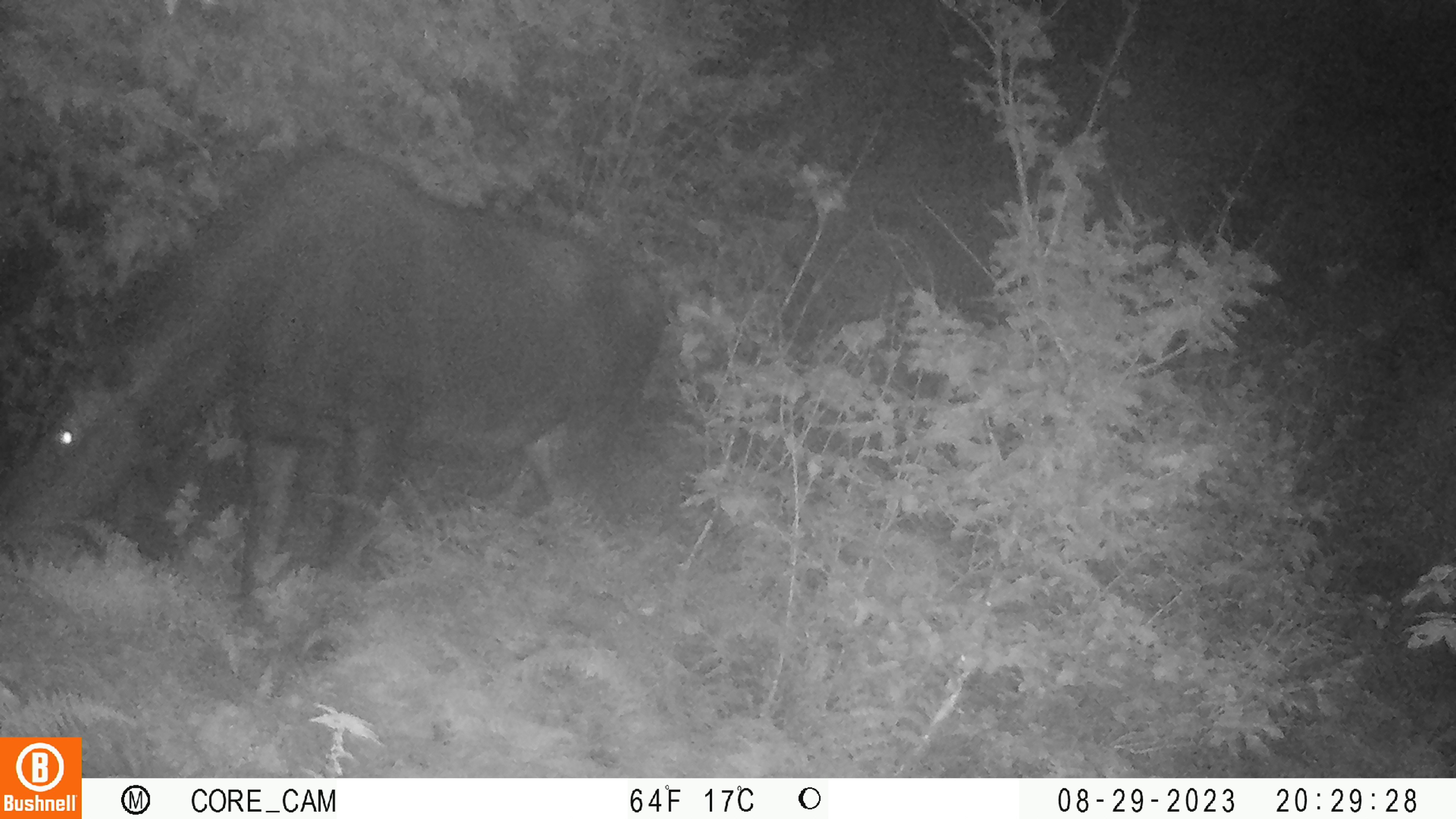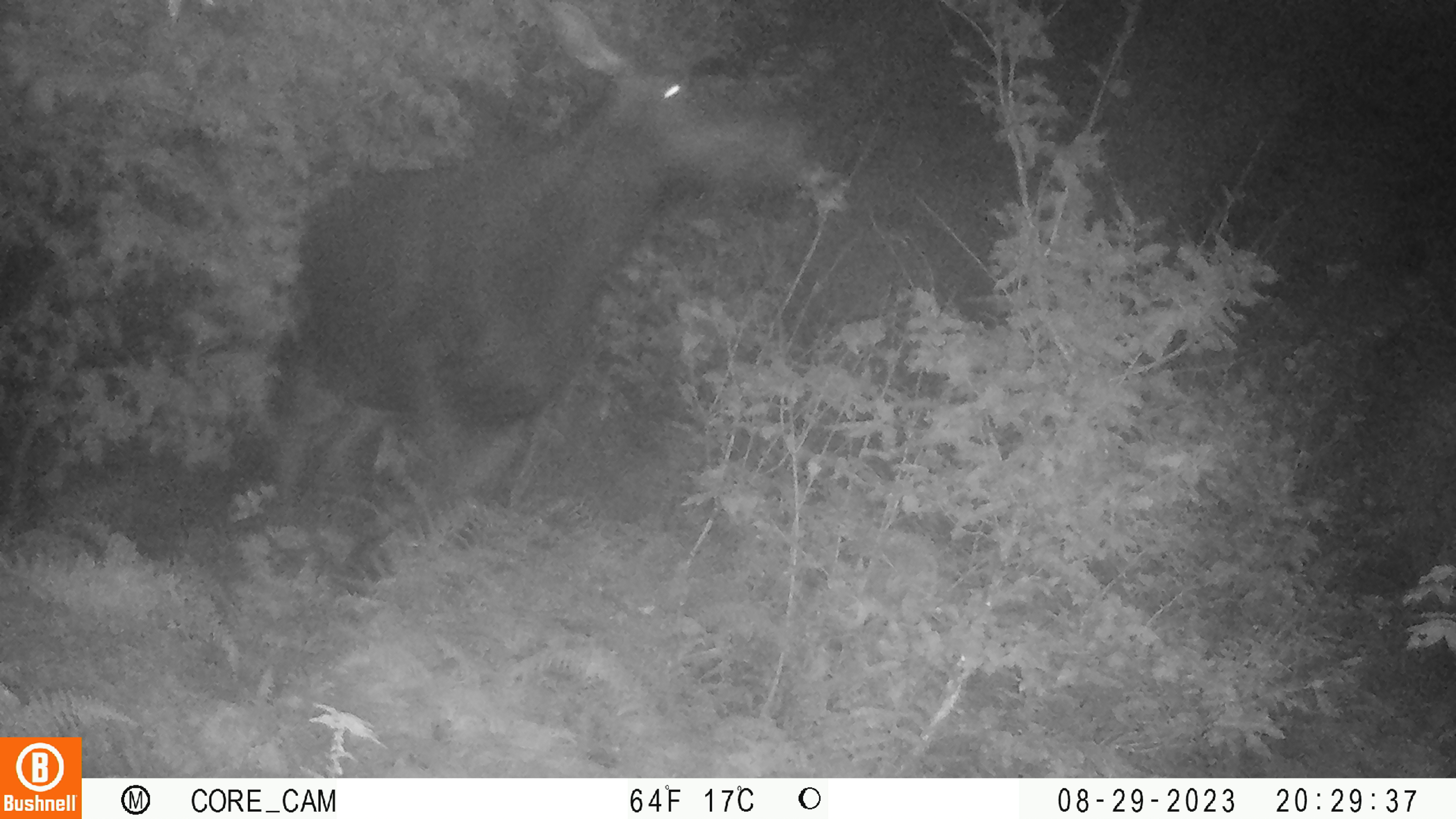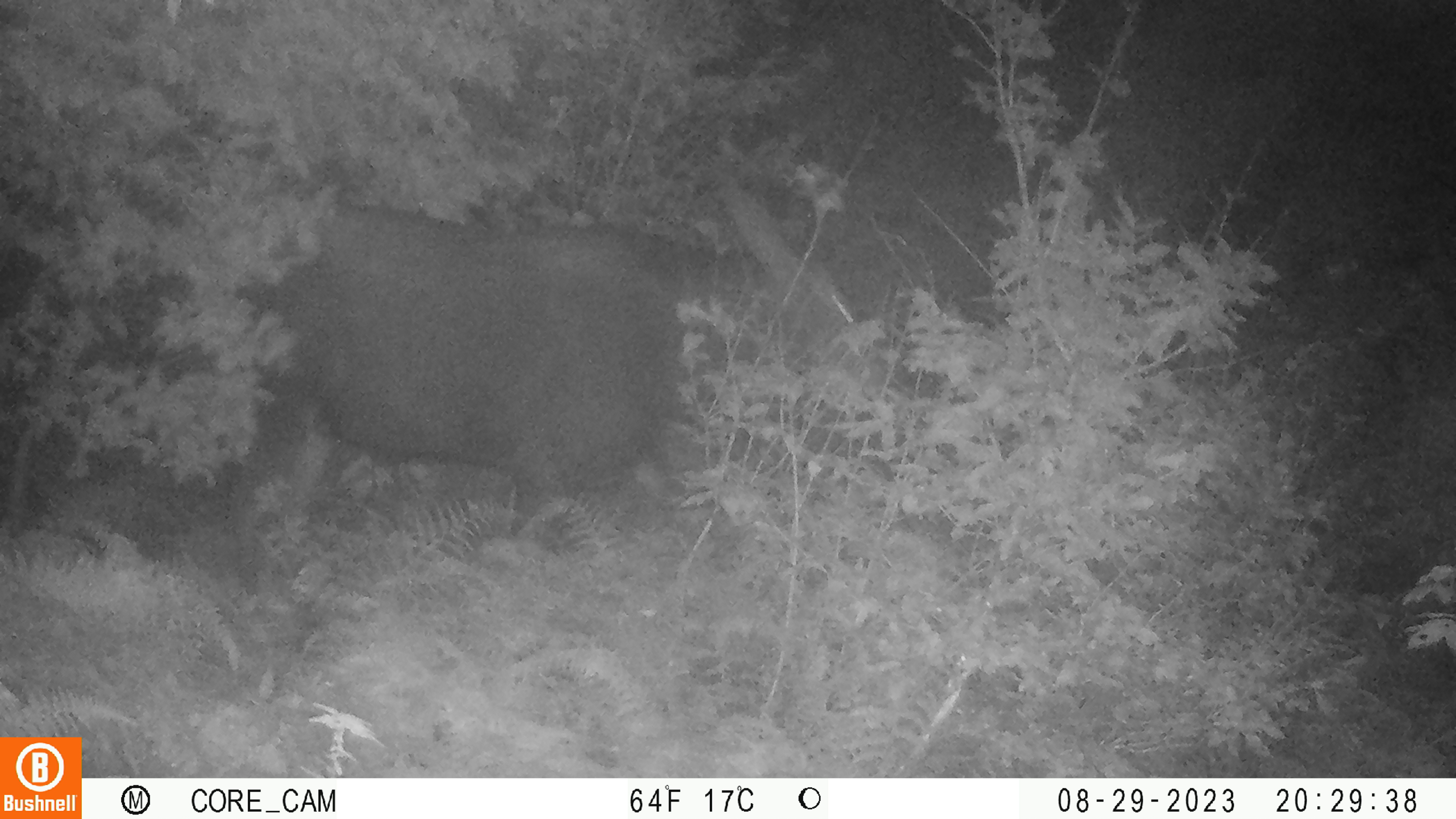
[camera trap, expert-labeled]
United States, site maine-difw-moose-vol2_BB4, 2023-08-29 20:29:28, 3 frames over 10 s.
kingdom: Animalia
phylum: Chordata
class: Mammalia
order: Artiodactyla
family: Cervidae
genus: Alces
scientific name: Alces alces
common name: moose